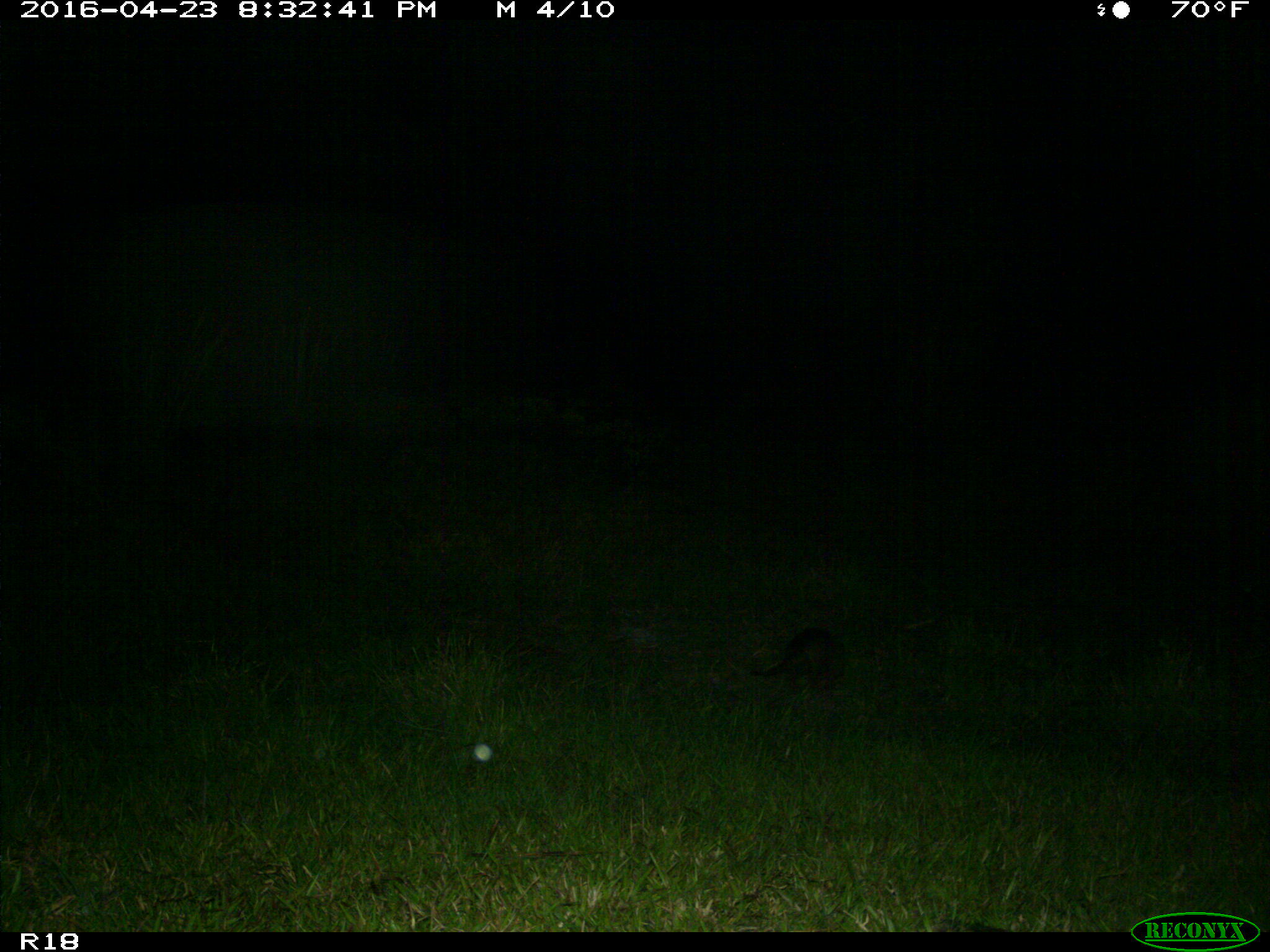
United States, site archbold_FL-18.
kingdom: Animalia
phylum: Chordata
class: Mammalia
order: Cingulata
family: Dasypodidae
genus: Dasypus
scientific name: Dasypus novemcinctus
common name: nine-banded armadillo